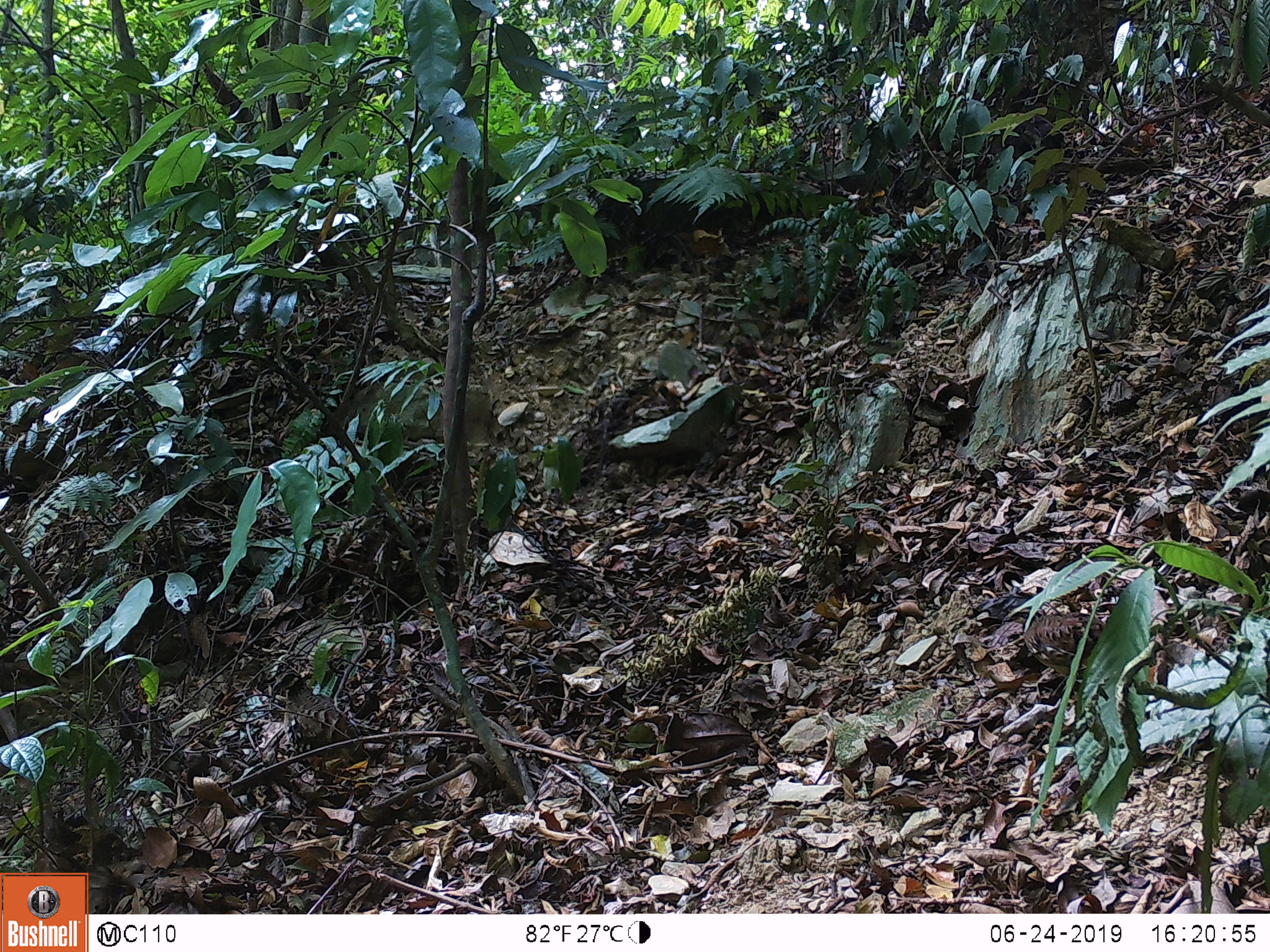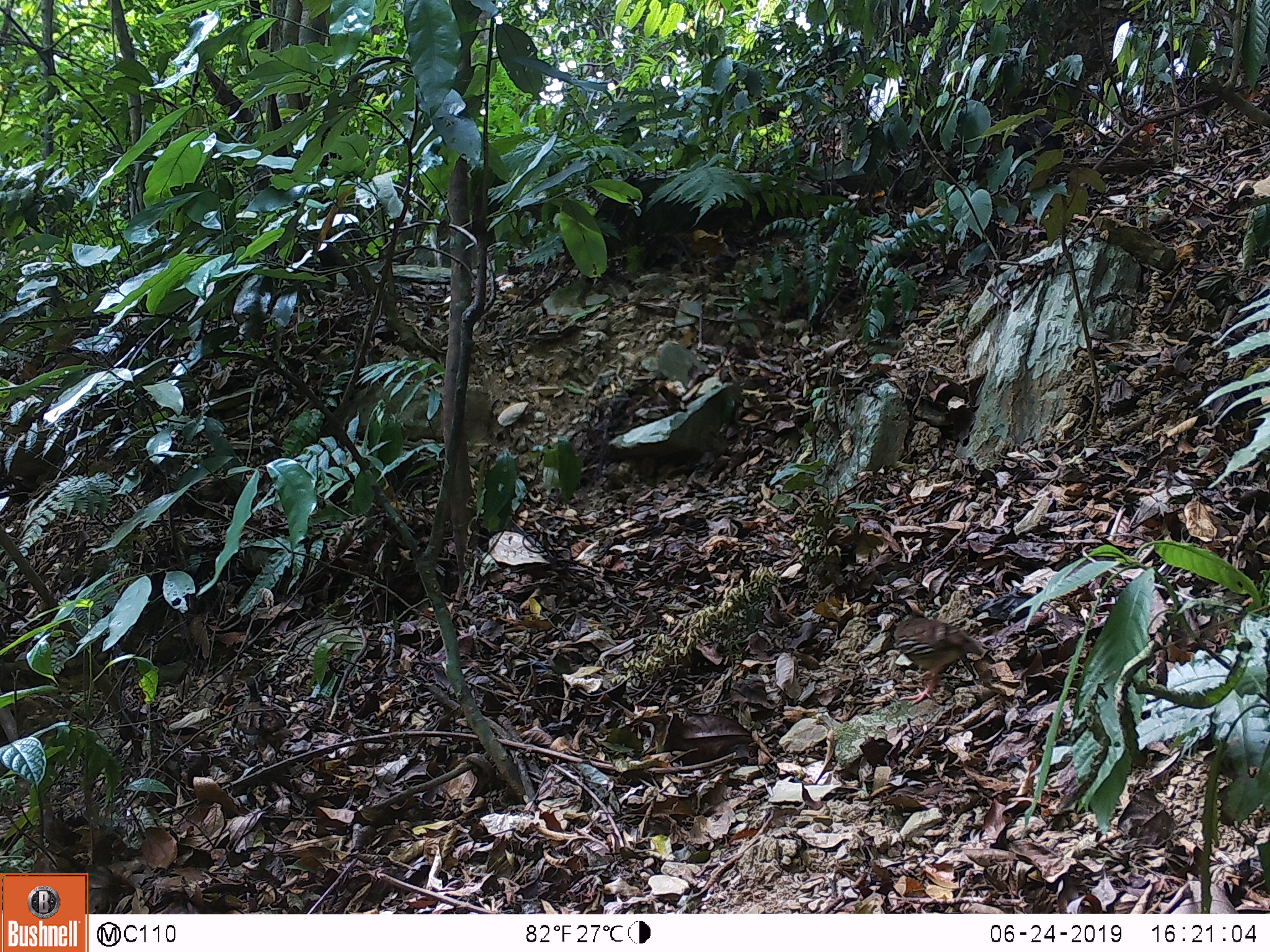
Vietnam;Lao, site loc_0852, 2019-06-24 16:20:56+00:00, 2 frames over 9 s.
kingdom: Animalia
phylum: Chordata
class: Aves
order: Galliformes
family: Phasianidae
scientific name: Phasianidae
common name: partridge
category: unidentified partridge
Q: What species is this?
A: Unidentified partridge (partridge) (Phasianidae).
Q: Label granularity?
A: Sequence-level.